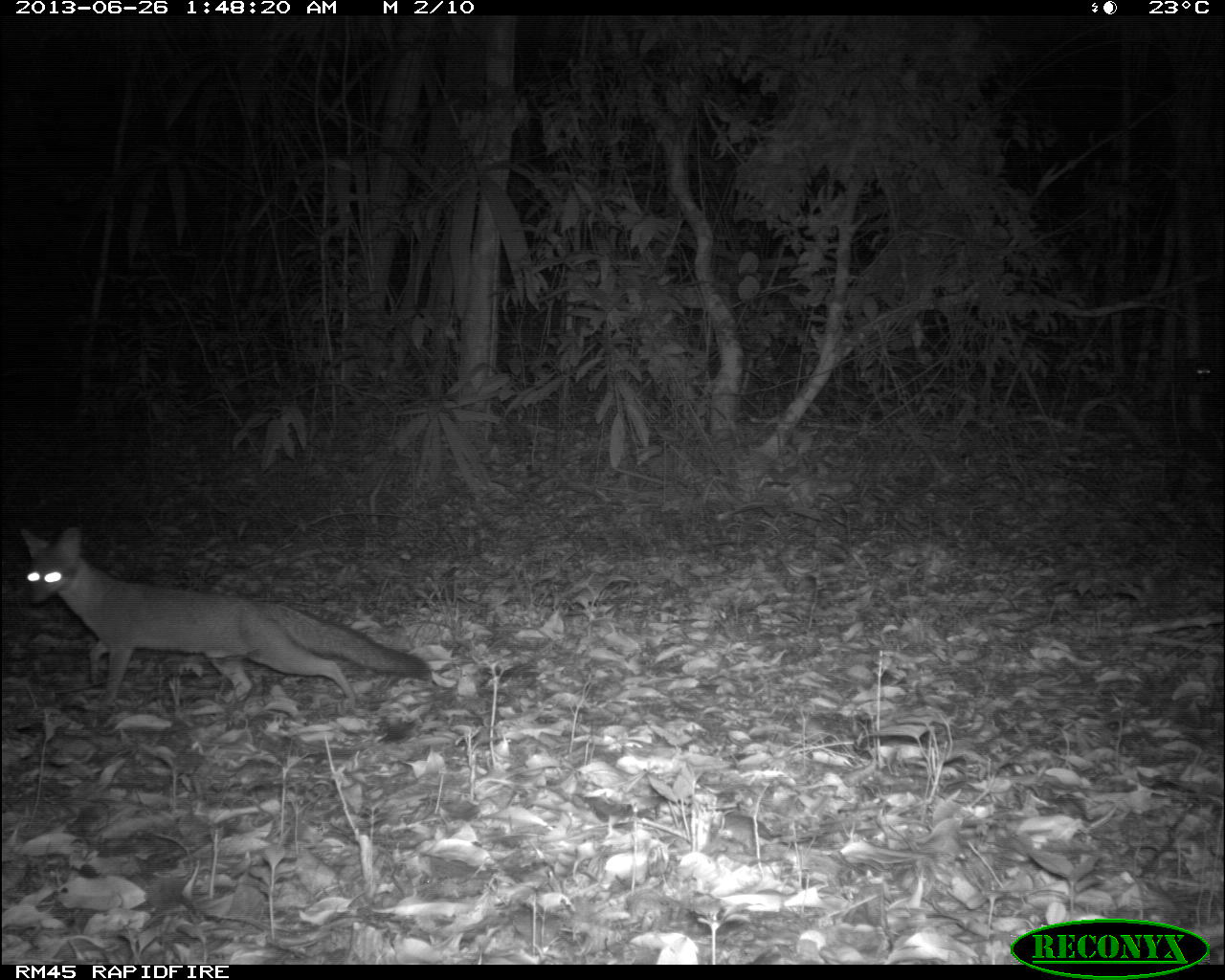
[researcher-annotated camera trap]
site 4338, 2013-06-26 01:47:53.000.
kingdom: Animalia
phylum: Chordata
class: Mammalia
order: Carnivora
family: Canidae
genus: Urocyon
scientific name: Urocyon cinereoargenteus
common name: gray fox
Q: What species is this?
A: Urocyon cinereoargenteus (gray fox).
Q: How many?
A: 1.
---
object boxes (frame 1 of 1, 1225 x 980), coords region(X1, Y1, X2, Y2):
urocyon cinereoargenteus: region(20, 525, 432, 704)